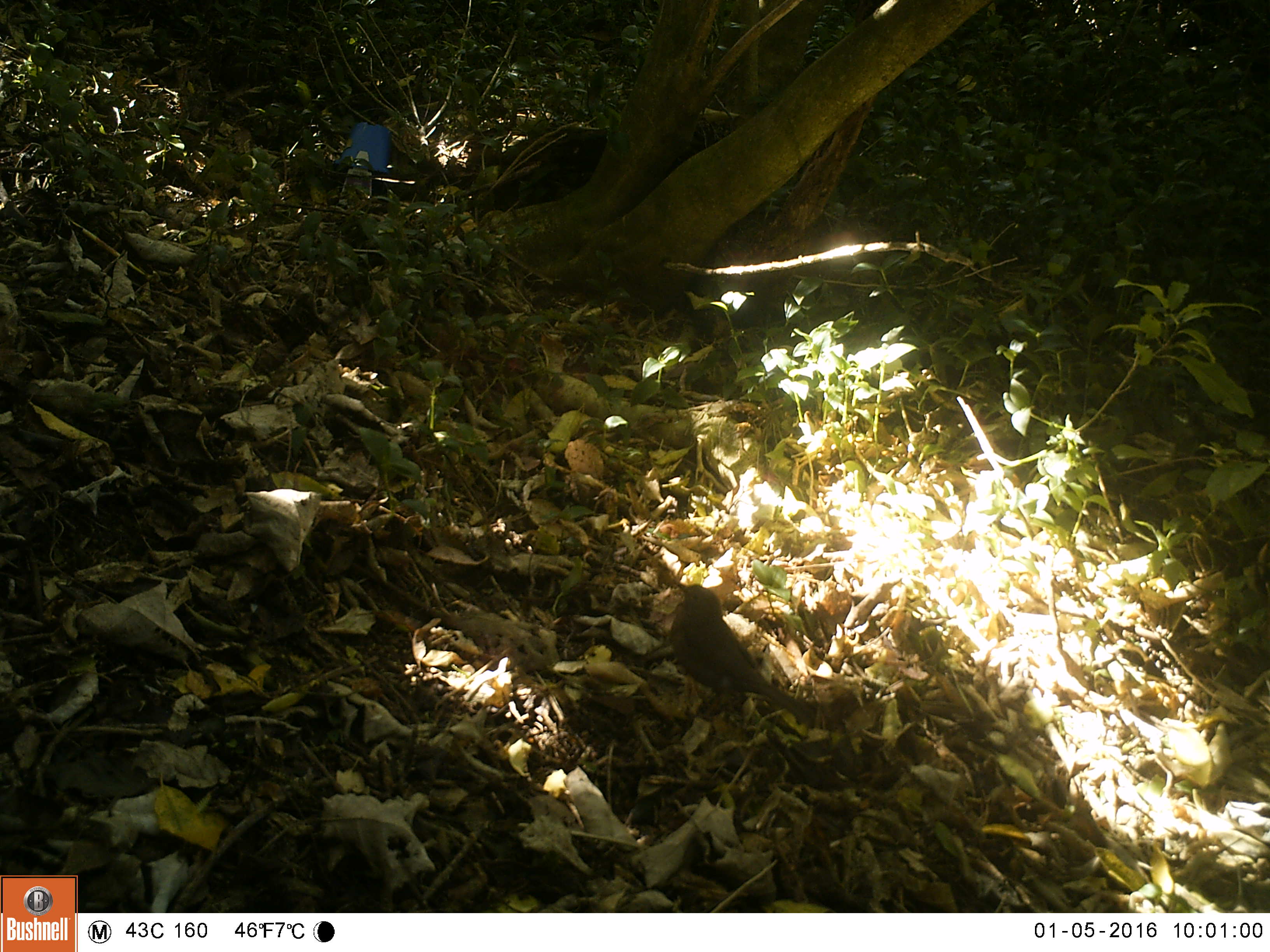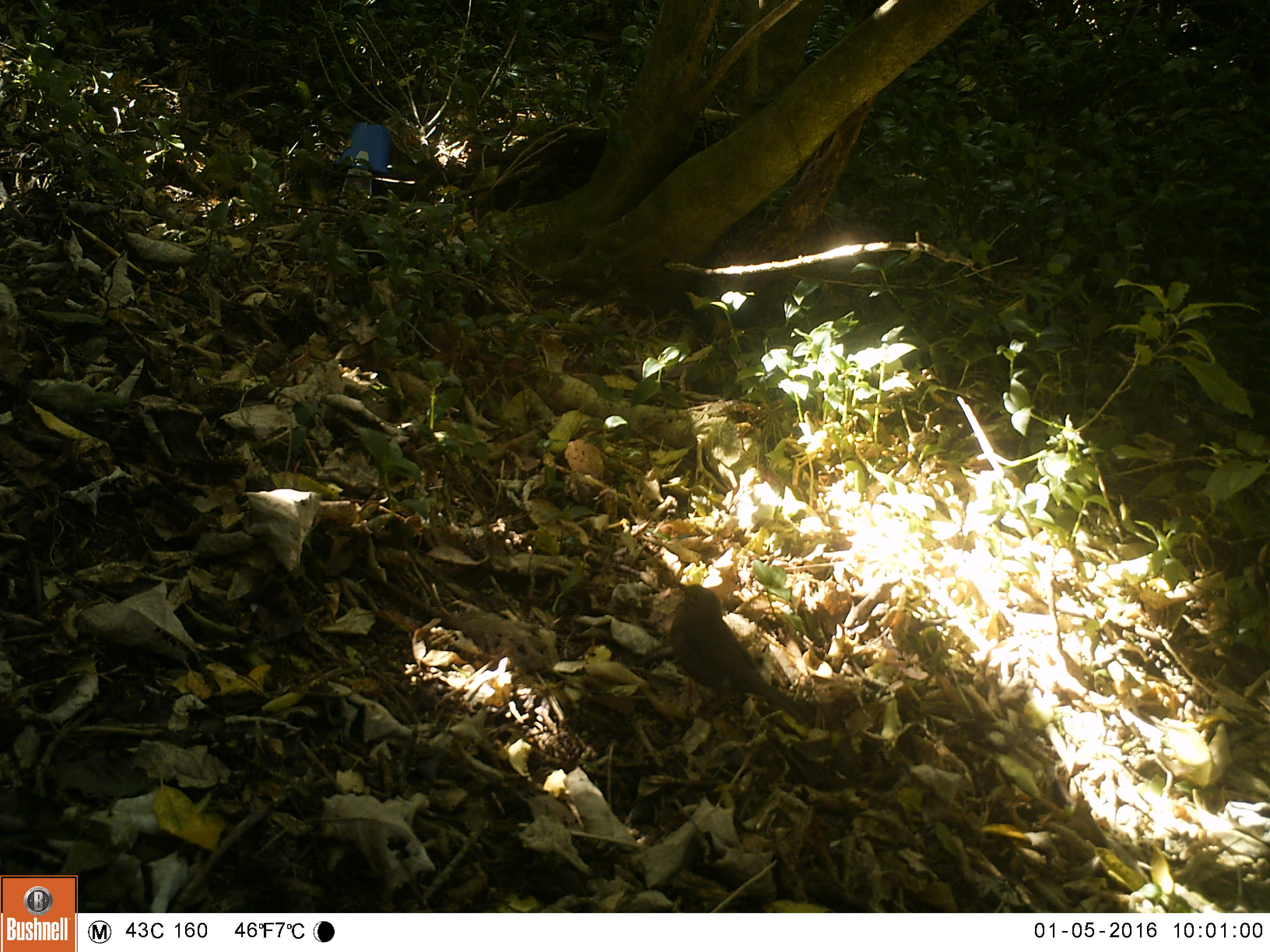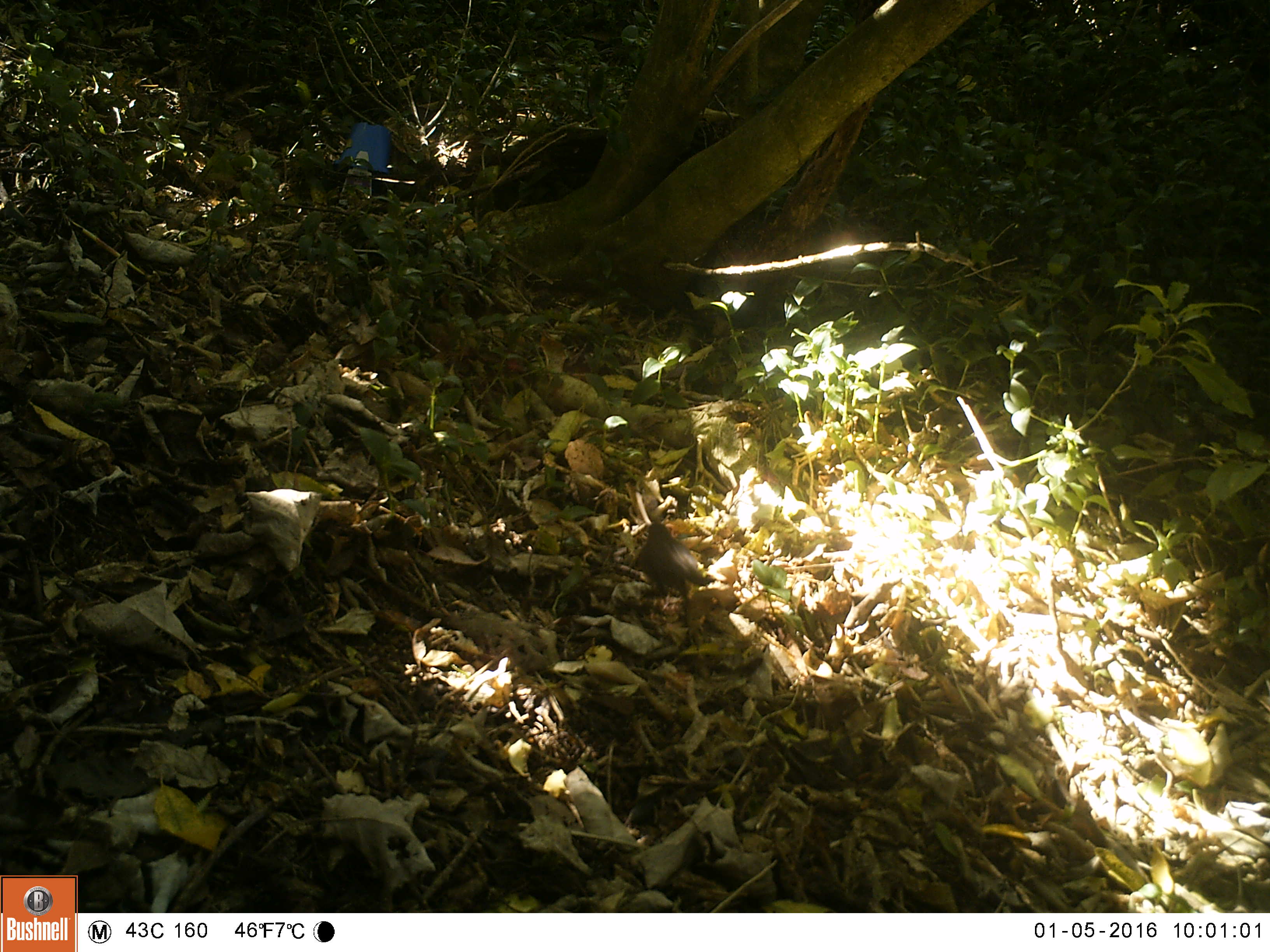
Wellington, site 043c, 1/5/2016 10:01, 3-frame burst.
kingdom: Animalia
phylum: Chordata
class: Aves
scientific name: Aves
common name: bird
Bird (Aves).